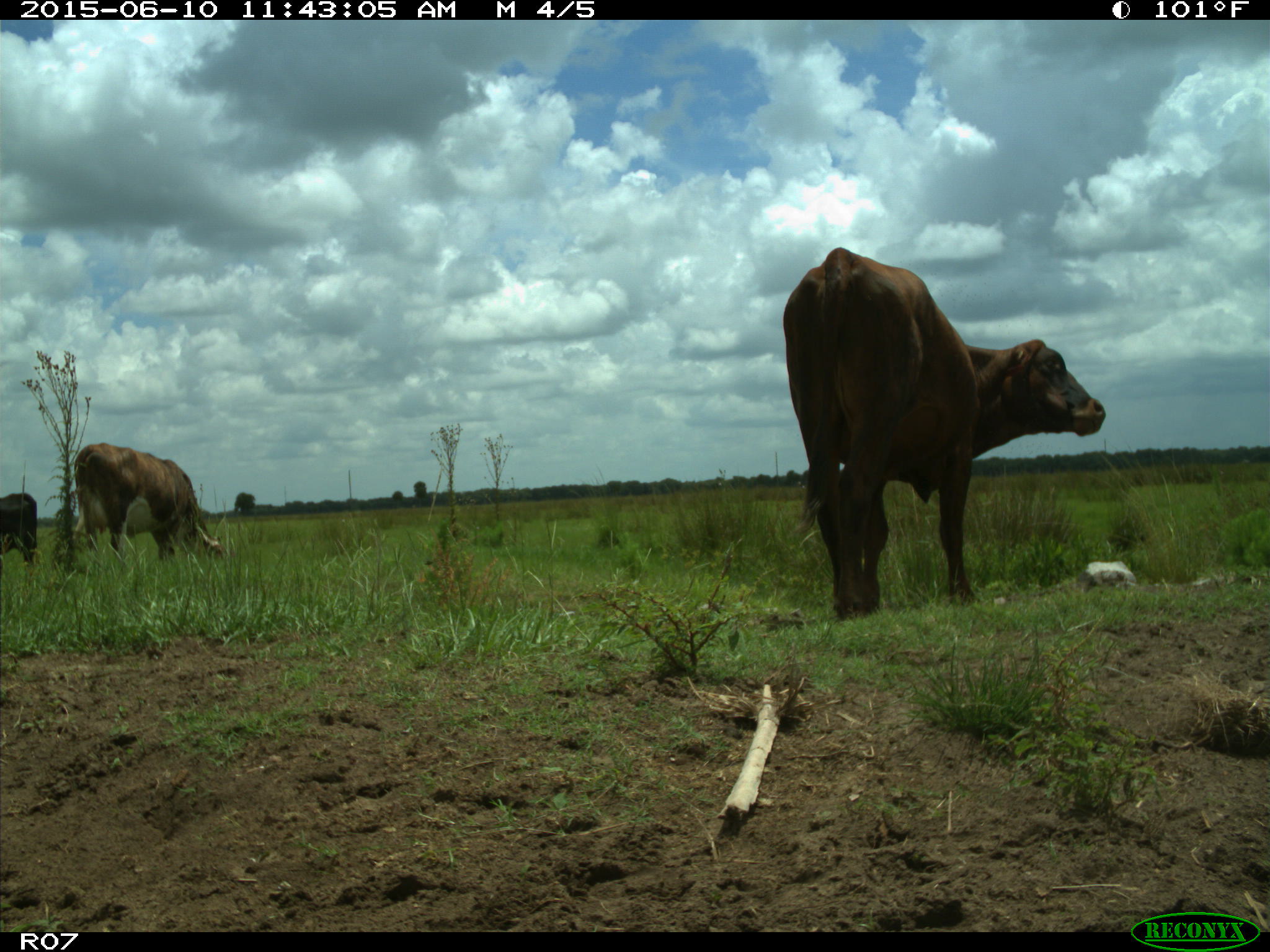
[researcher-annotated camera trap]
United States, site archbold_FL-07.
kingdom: Animalia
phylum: Chordata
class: Mammalia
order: Artiodactyla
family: Bovidae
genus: Bos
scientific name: Bos taurus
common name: domestic cow